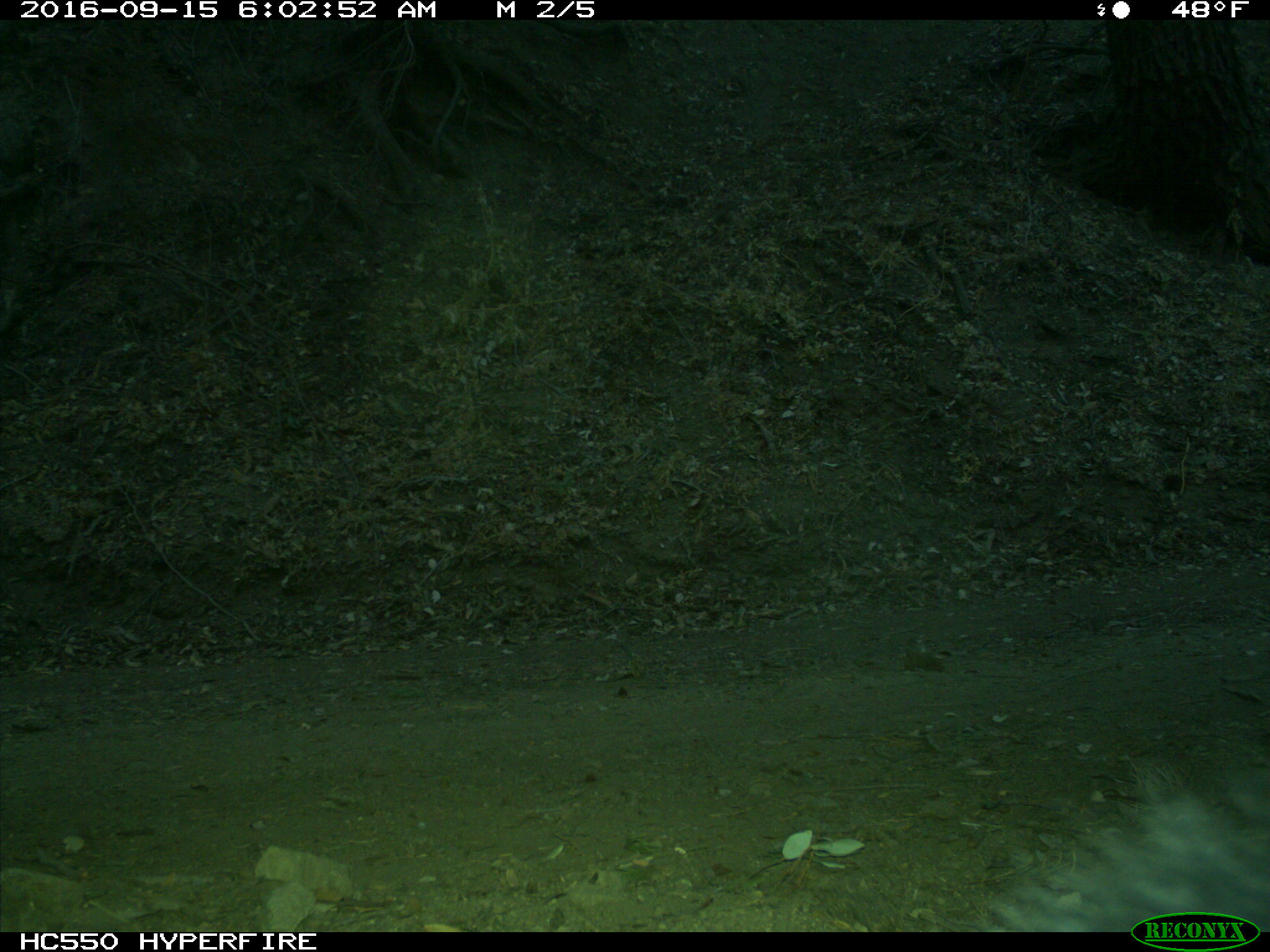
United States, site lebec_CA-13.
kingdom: Animalia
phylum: Chordata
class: Mammalia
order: Carnivora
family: Ursidae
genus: Ursus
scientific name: Ursus americanus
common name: american black bear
Ursus americanus (american black bear).